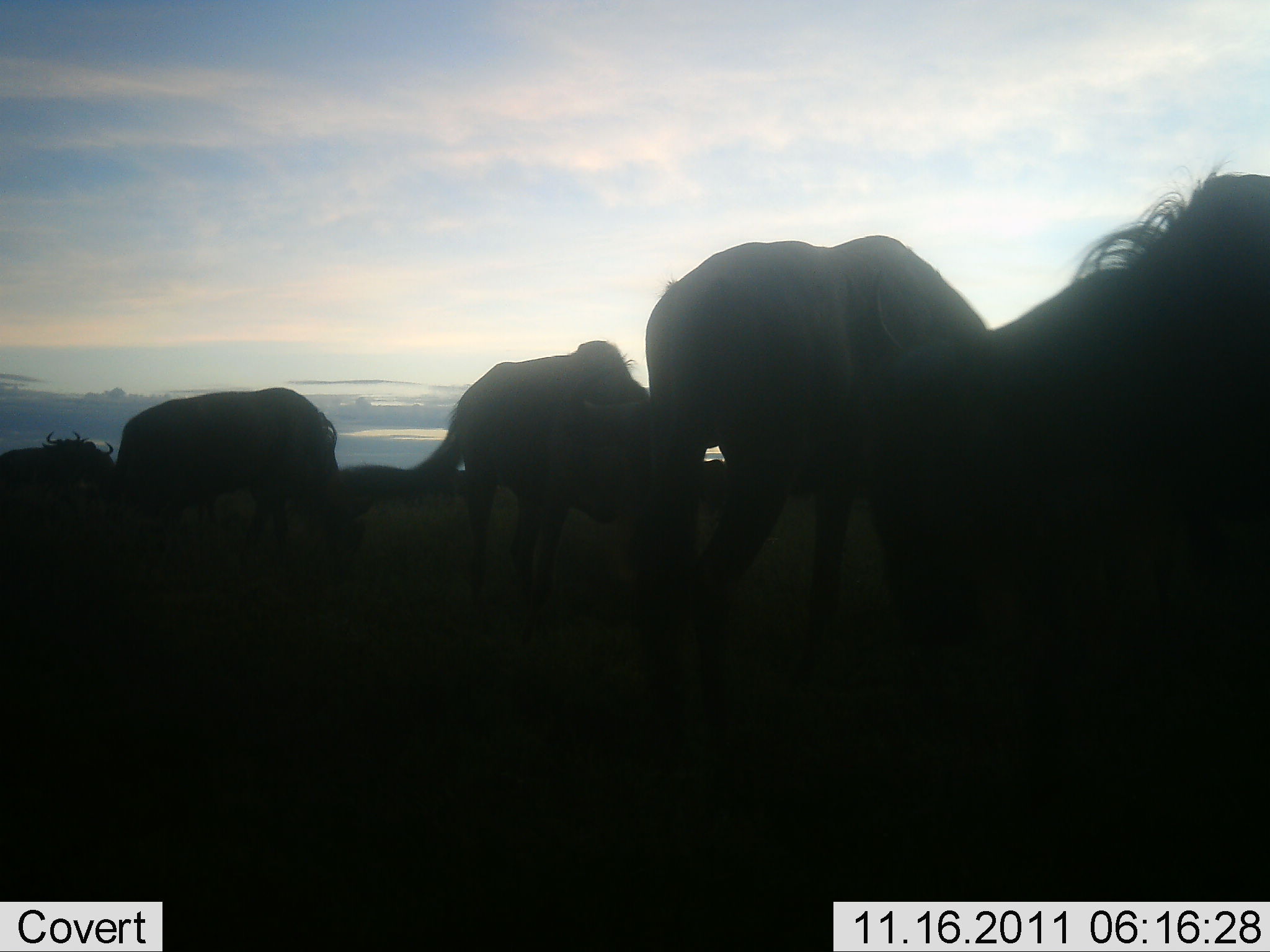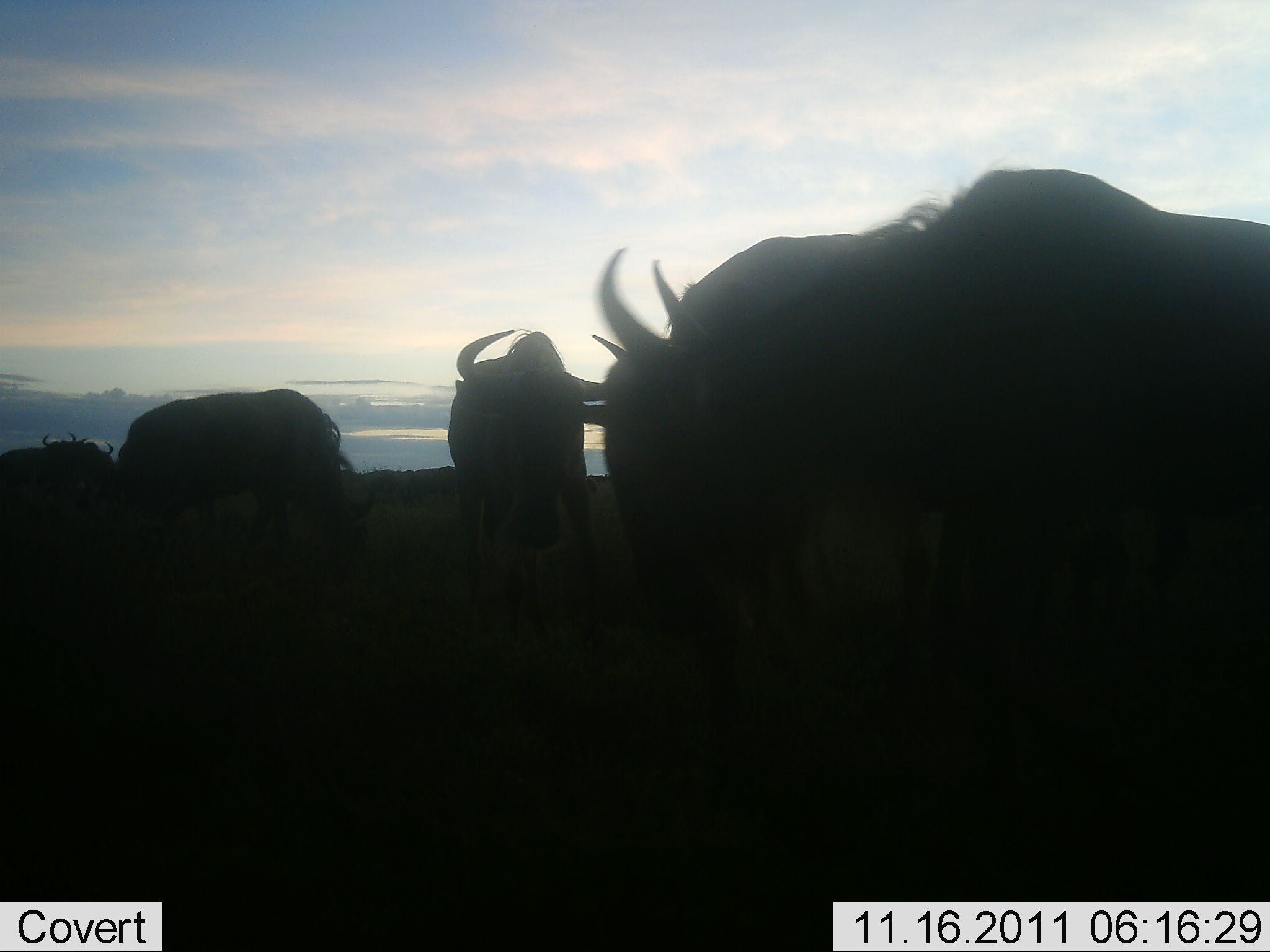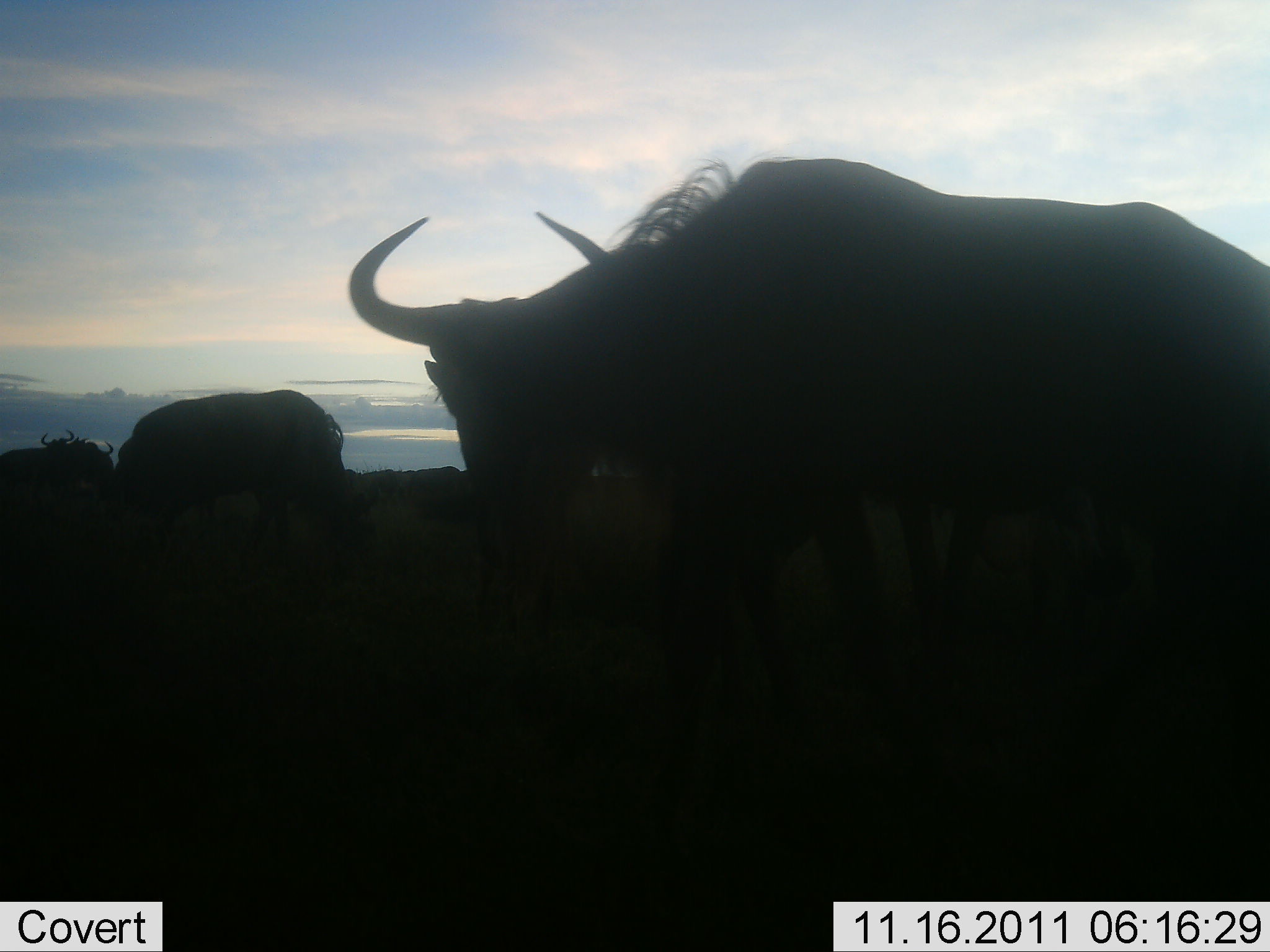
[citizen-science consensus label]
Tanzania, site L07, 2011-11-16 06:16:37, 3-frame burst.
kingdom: Animalia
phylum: Chordata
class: Mammalia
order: Artiodactyla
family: Bovidae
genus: Connochaetes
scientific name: Connochaetes taurinus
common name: blue wildebeest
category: wildebeest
Wildebeest (blue wildebeest) (Connochaetes taurinus), count 5. Behavior (volunteer vote fractions): standing 31%, resting 8%, moving 62%, interacting 0%. Young present (vote fraction): 0%. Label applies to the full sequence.